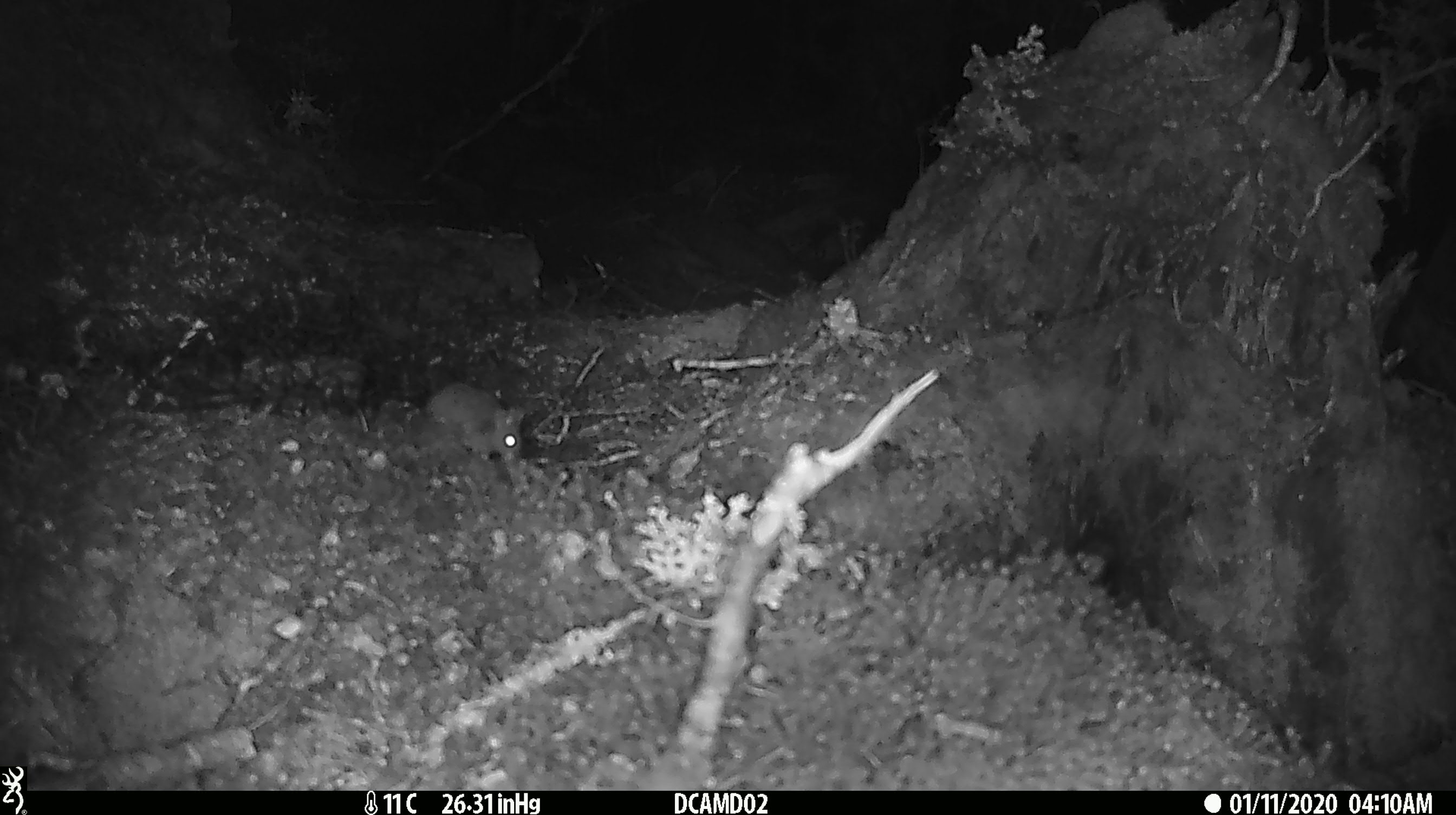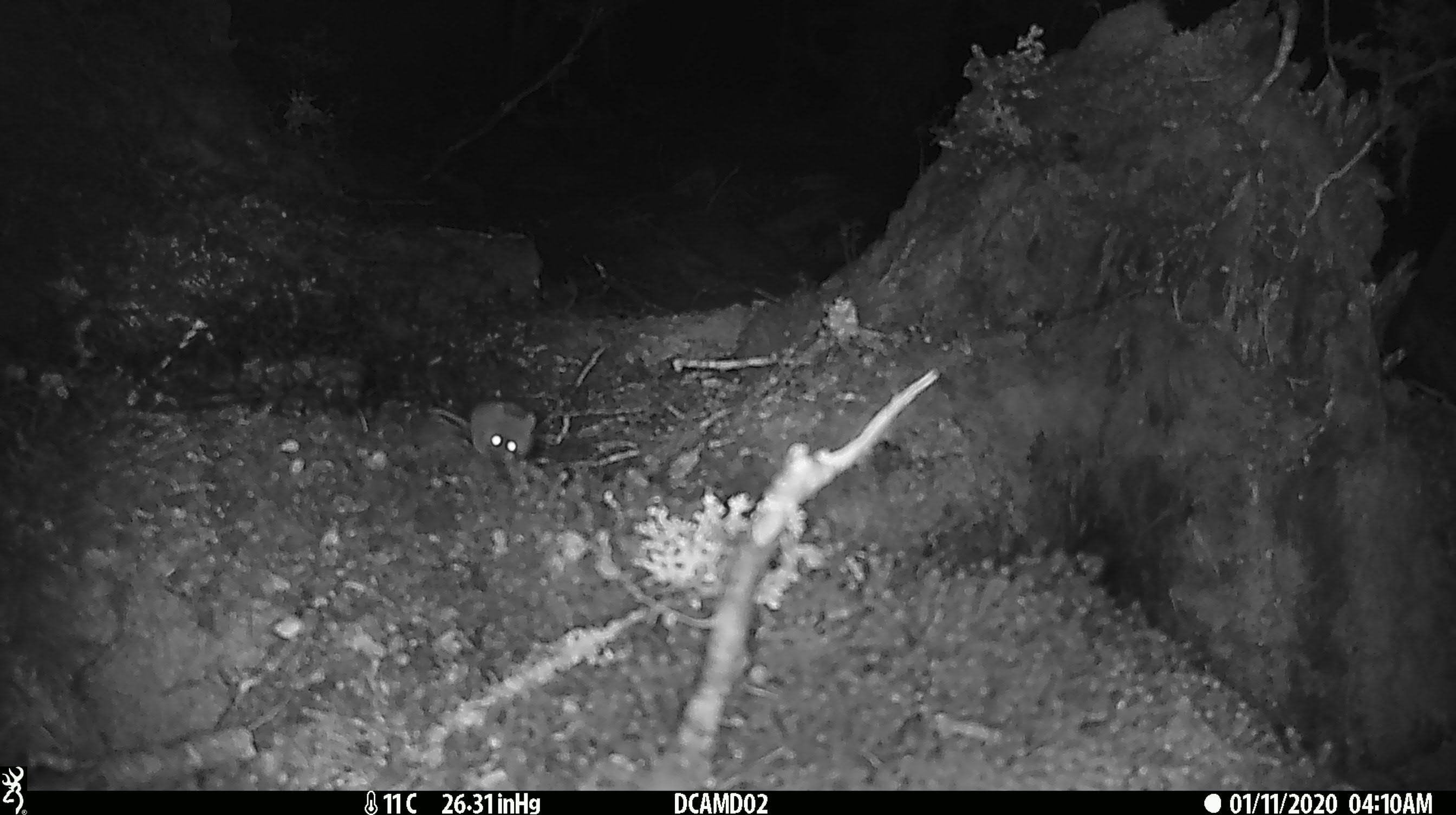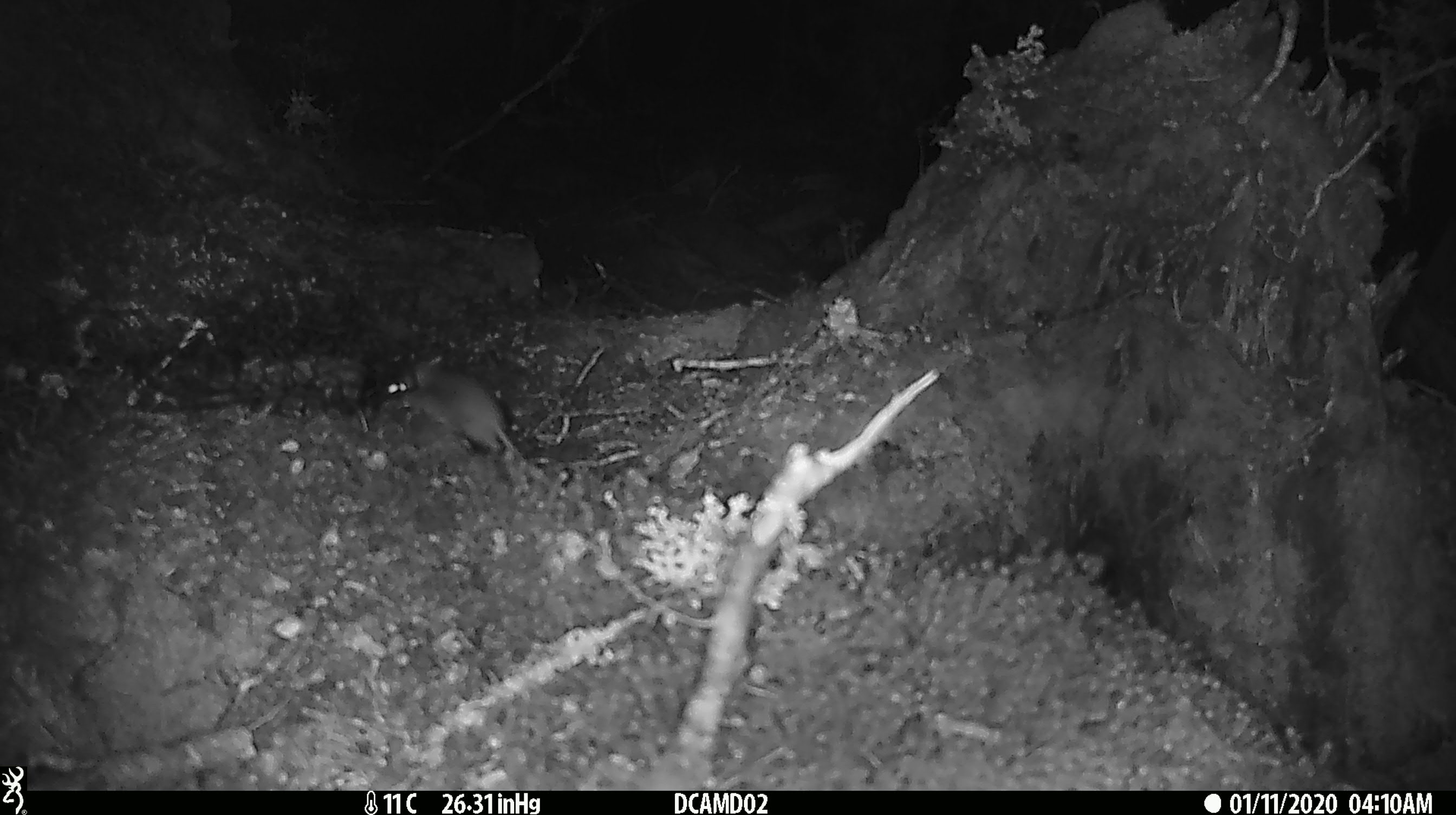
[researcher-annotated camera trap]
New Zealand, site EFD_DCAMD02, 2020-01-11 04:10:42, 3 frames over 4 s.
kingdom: Animalia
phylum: Chordata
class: Mammalia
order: Rodentia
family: Muridae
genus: Mus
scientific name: Mus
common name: mouse